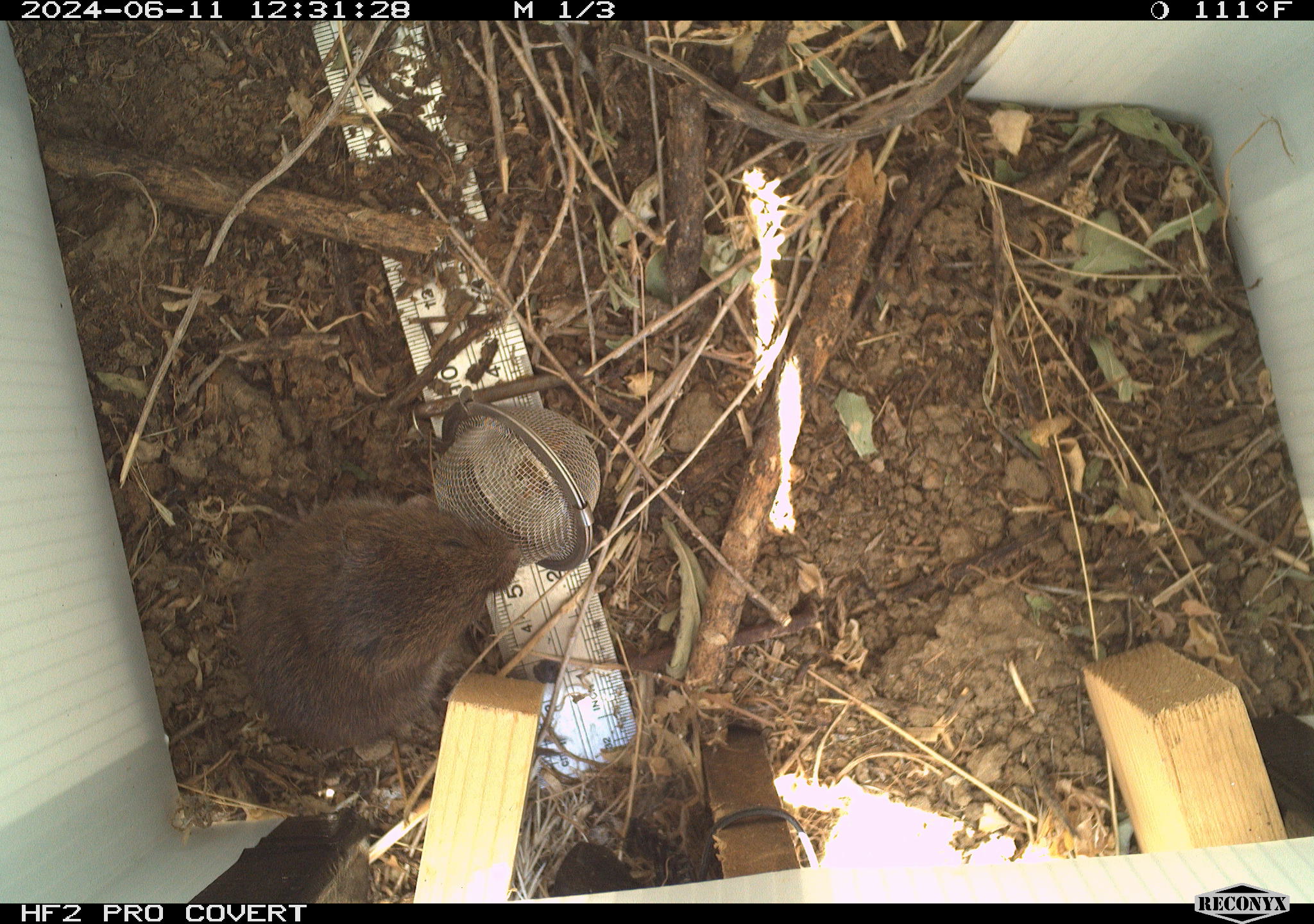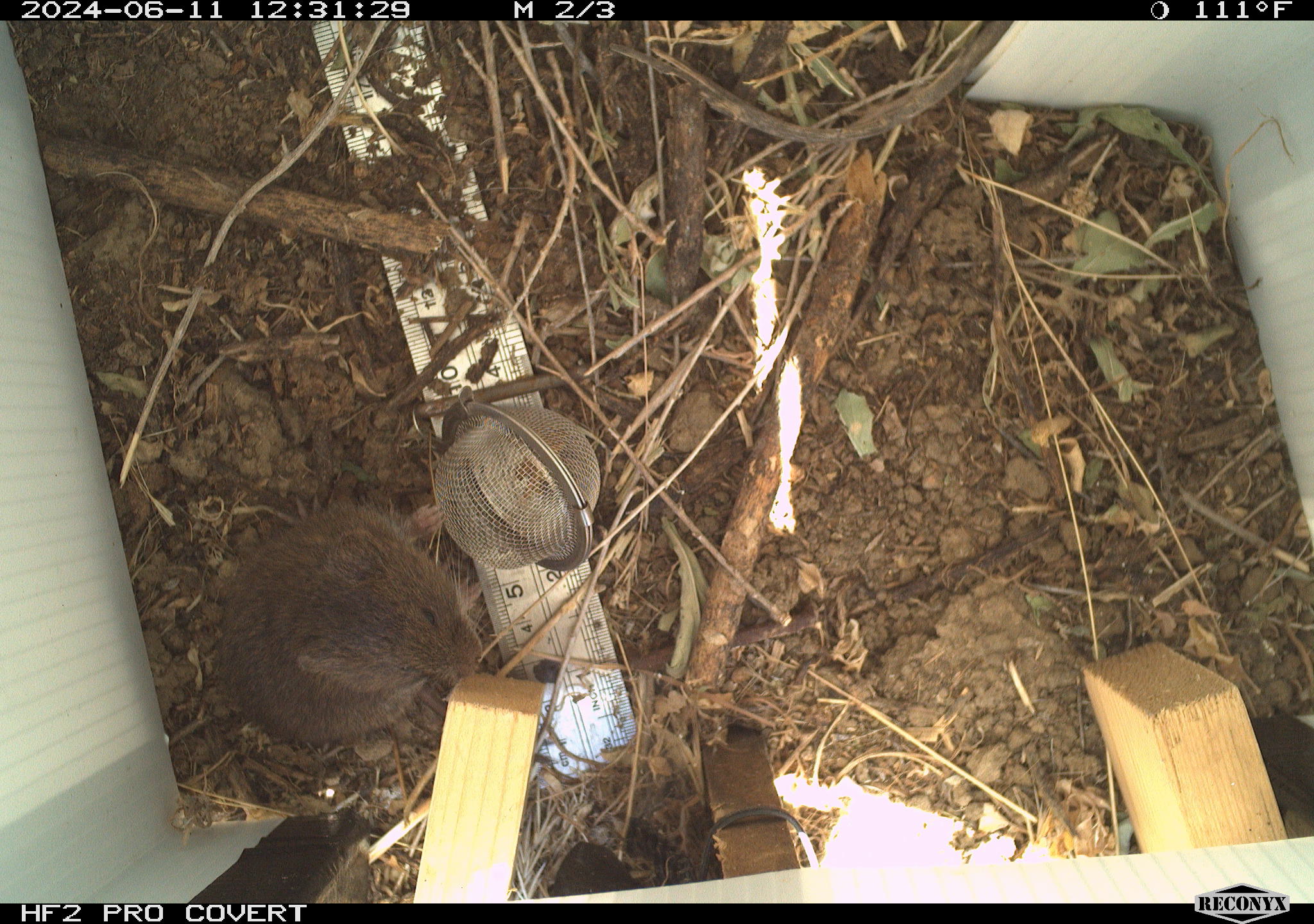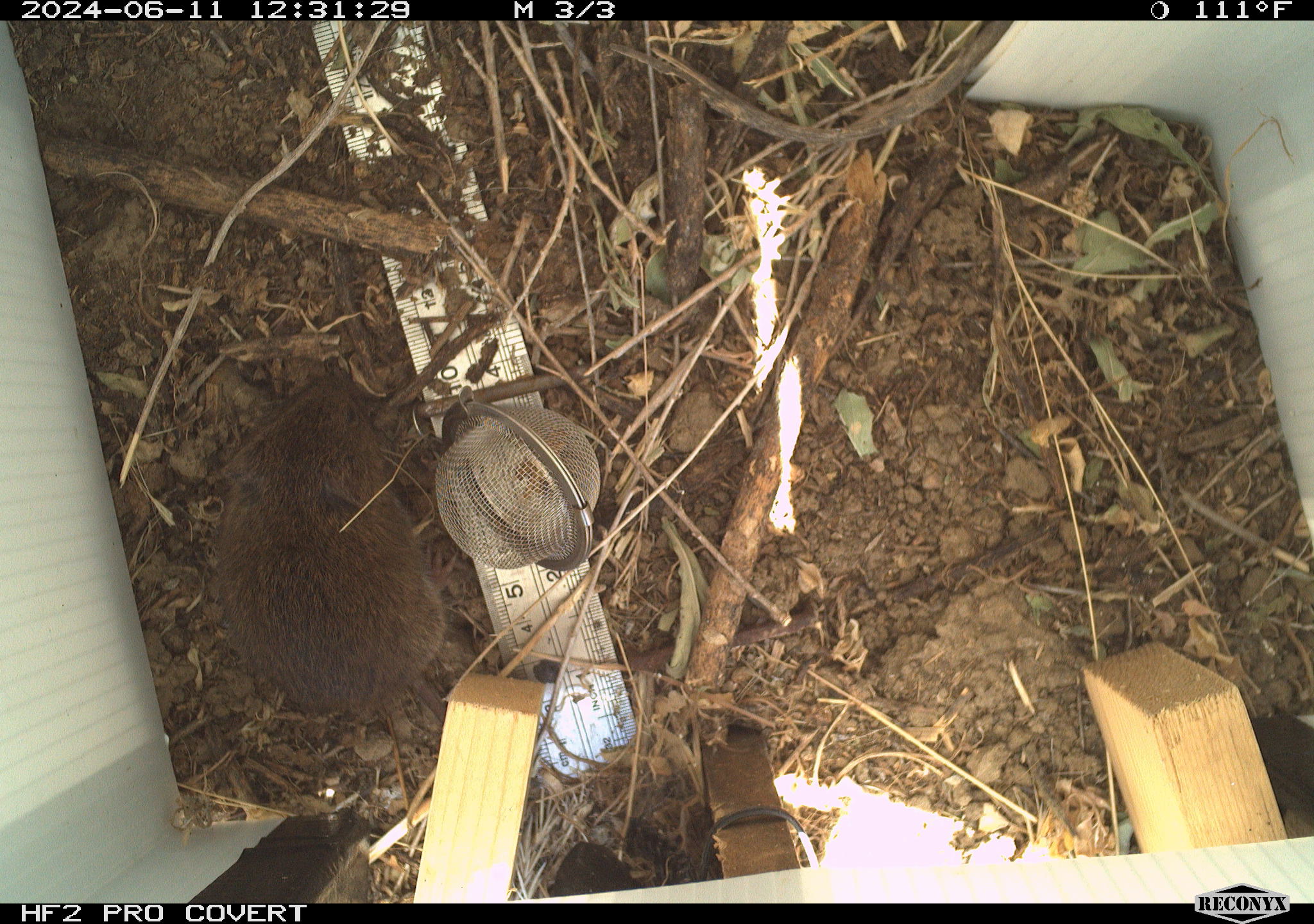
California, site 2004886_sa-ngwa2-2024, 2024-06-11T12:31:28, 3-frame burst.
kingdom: Animalia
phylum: Chordata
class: Mammalia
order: Rodentia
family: Cricetidae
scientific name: Arvicolinae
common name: voles, lemmings, and muskrats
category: arvicolinae subfamily